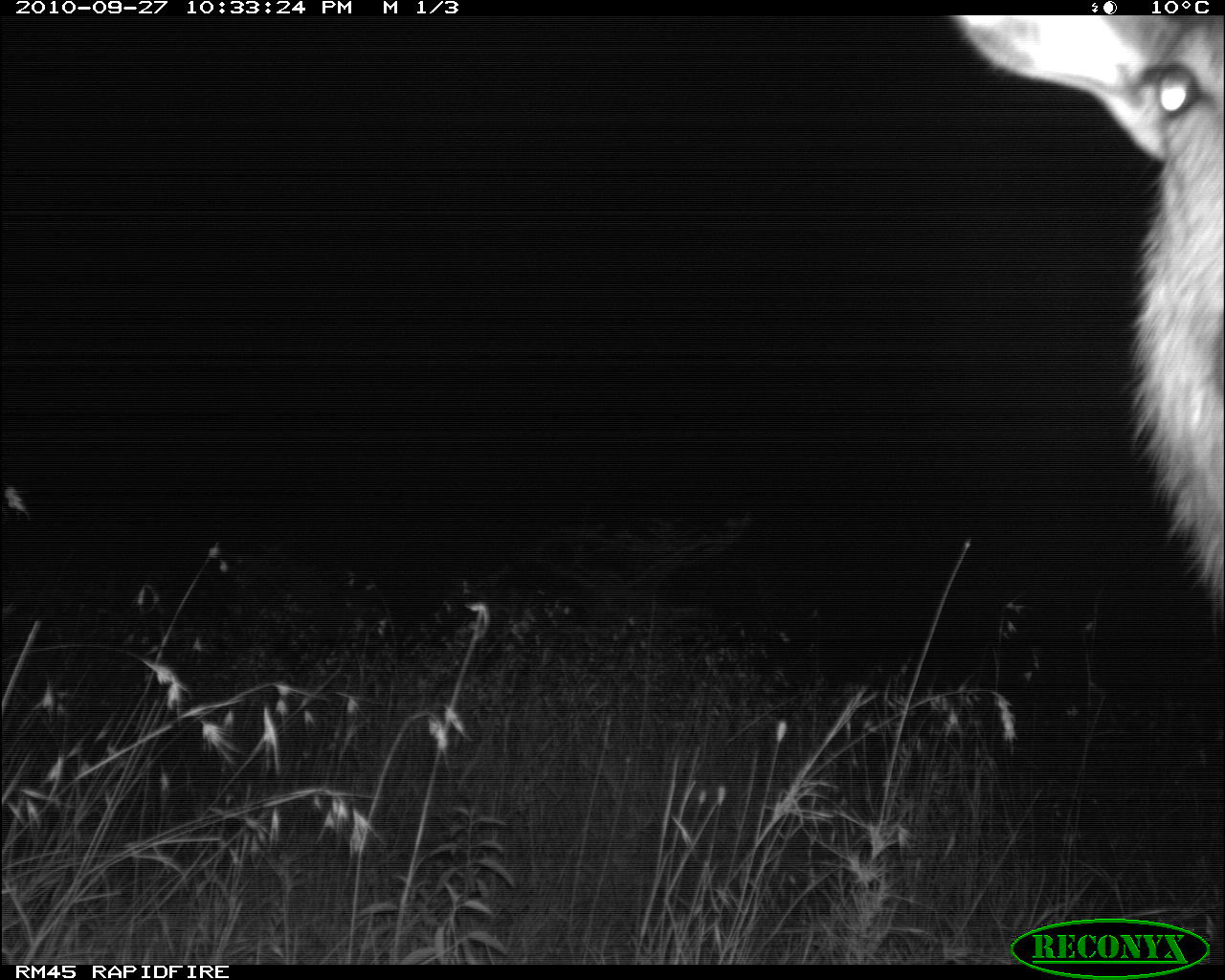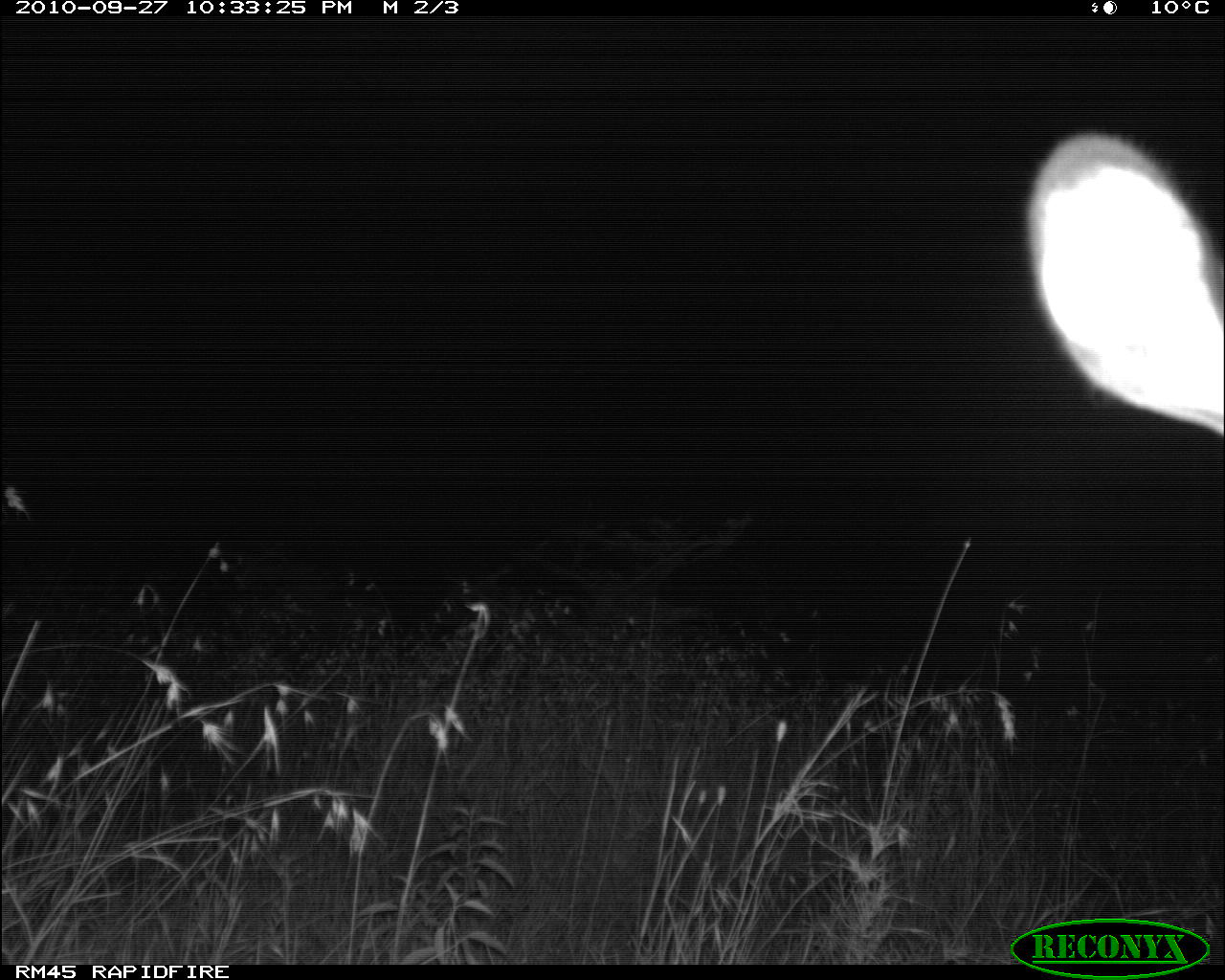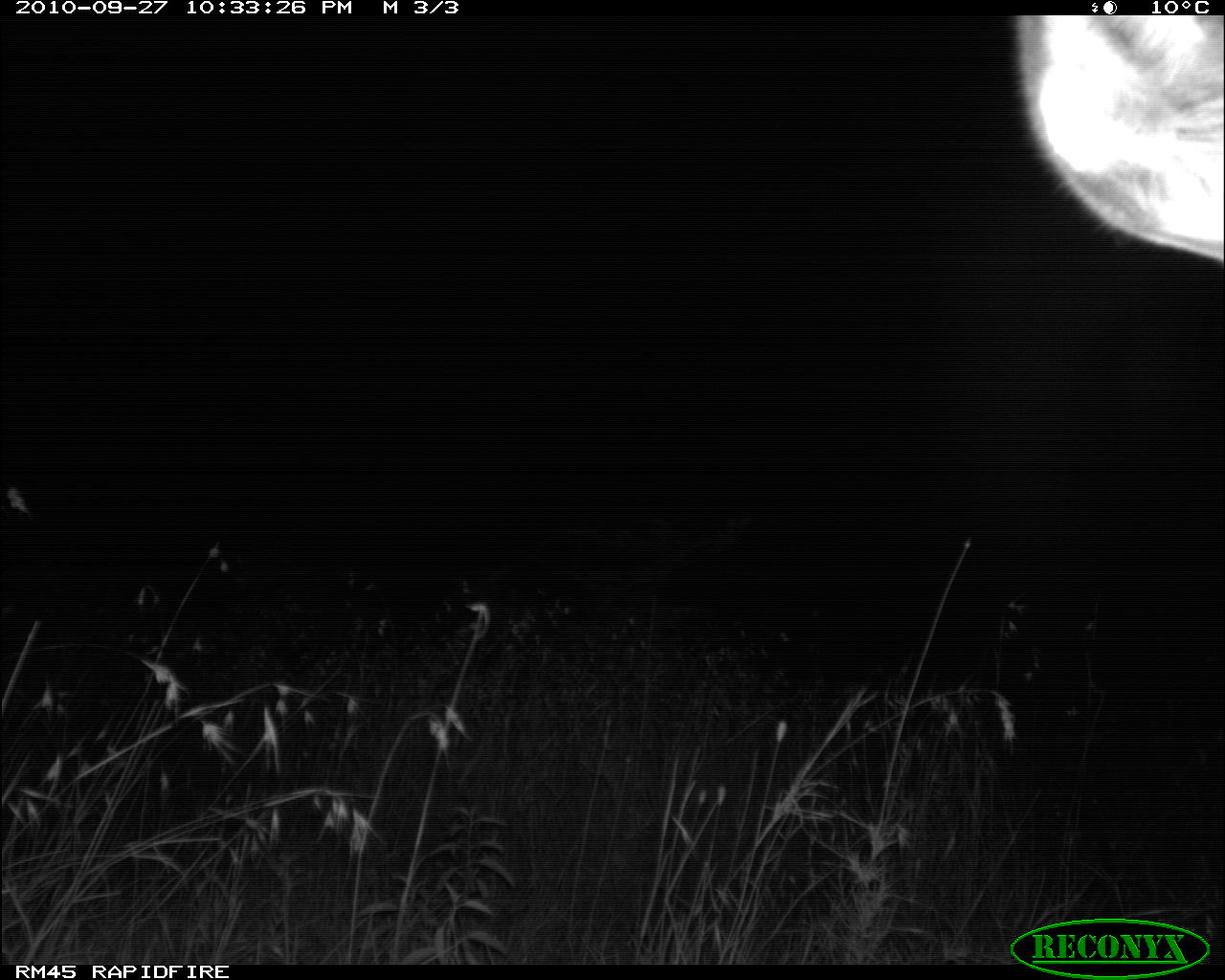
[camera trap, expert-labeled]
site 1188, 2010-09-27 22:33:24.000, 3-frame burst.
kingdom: Animalia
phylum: Chordata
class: Mammalia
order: Artiodactyla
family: Bovidae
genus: Kobus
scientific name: Kobus ellipsiprymnus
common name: waterbuck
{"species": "Kobus ellipsiprymnus (waterbuck)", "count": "1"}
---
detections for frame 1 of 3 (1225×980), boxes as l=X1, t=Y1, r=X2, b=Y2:
kobus ellipsiprymnus: l=948, t=14, r=1225, b=631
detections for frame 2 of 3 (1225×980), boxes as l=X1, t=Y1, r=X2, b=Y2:
kobus ellipsiprymnus: l=1026, t=131, r=1225, b=438